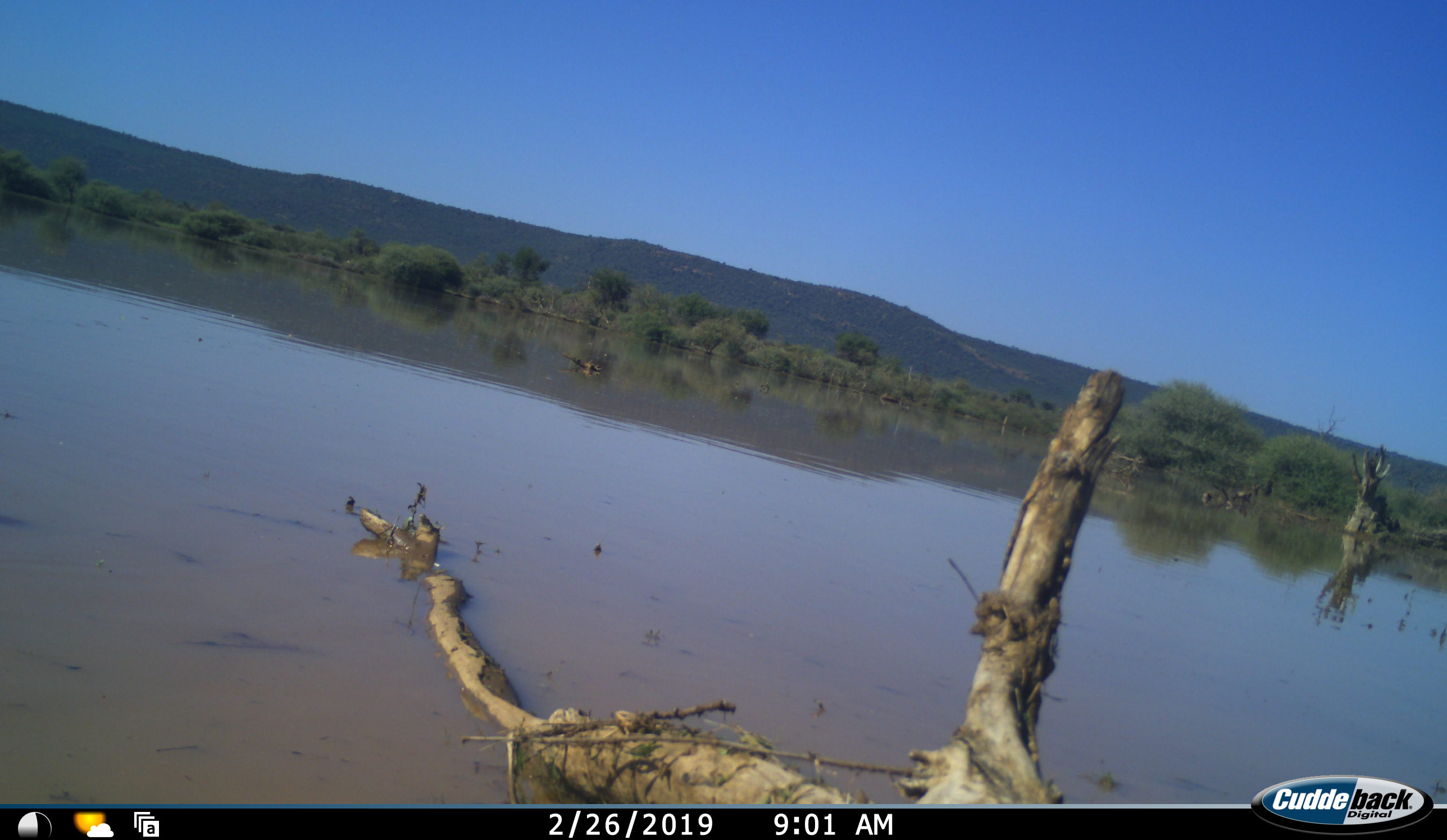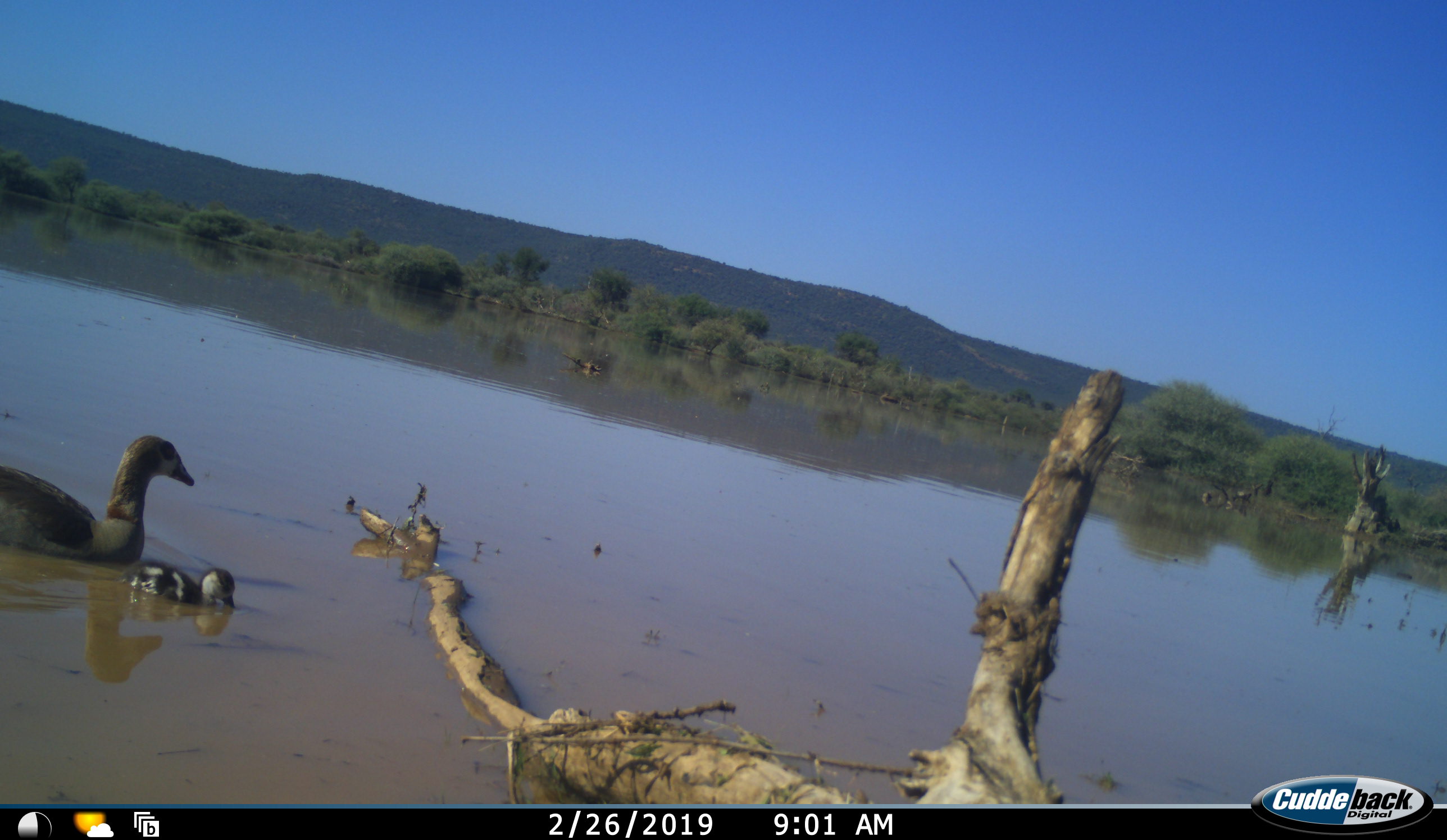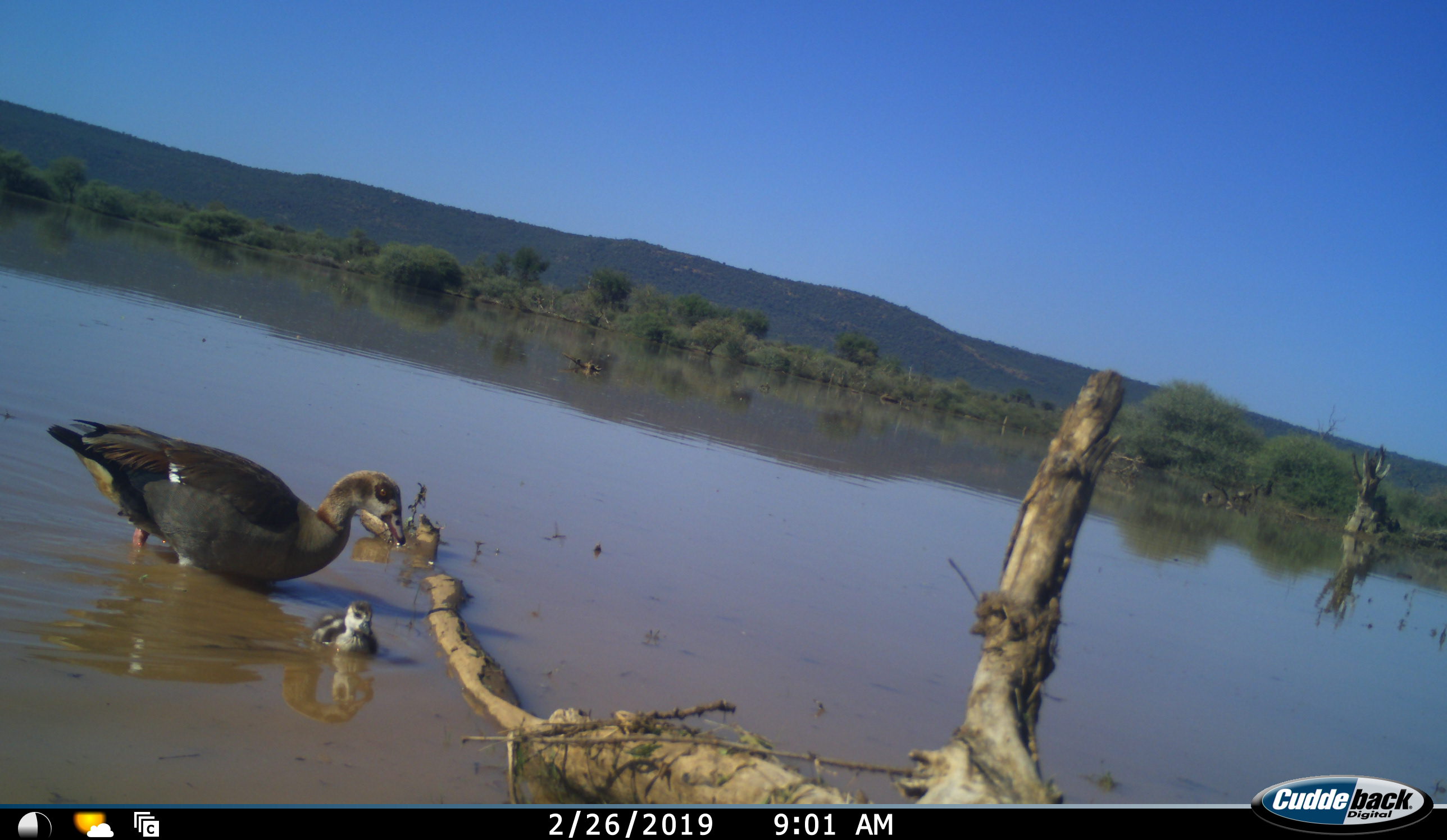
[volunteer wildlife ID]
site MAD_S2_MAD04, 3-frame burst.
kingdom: Animalia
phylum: Chordata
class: Aves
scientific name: Aves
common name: bird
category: birdother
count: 2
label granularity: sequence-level